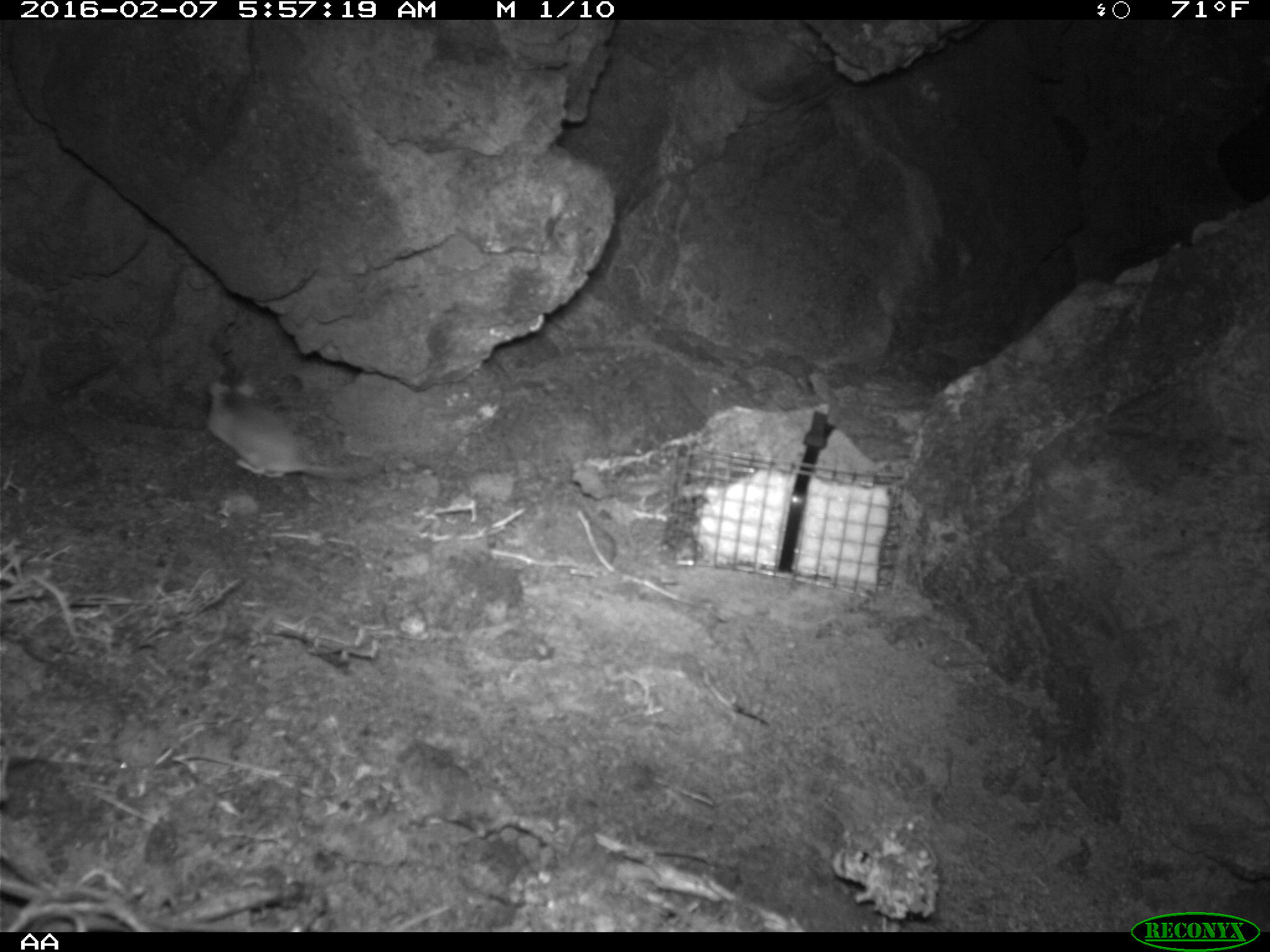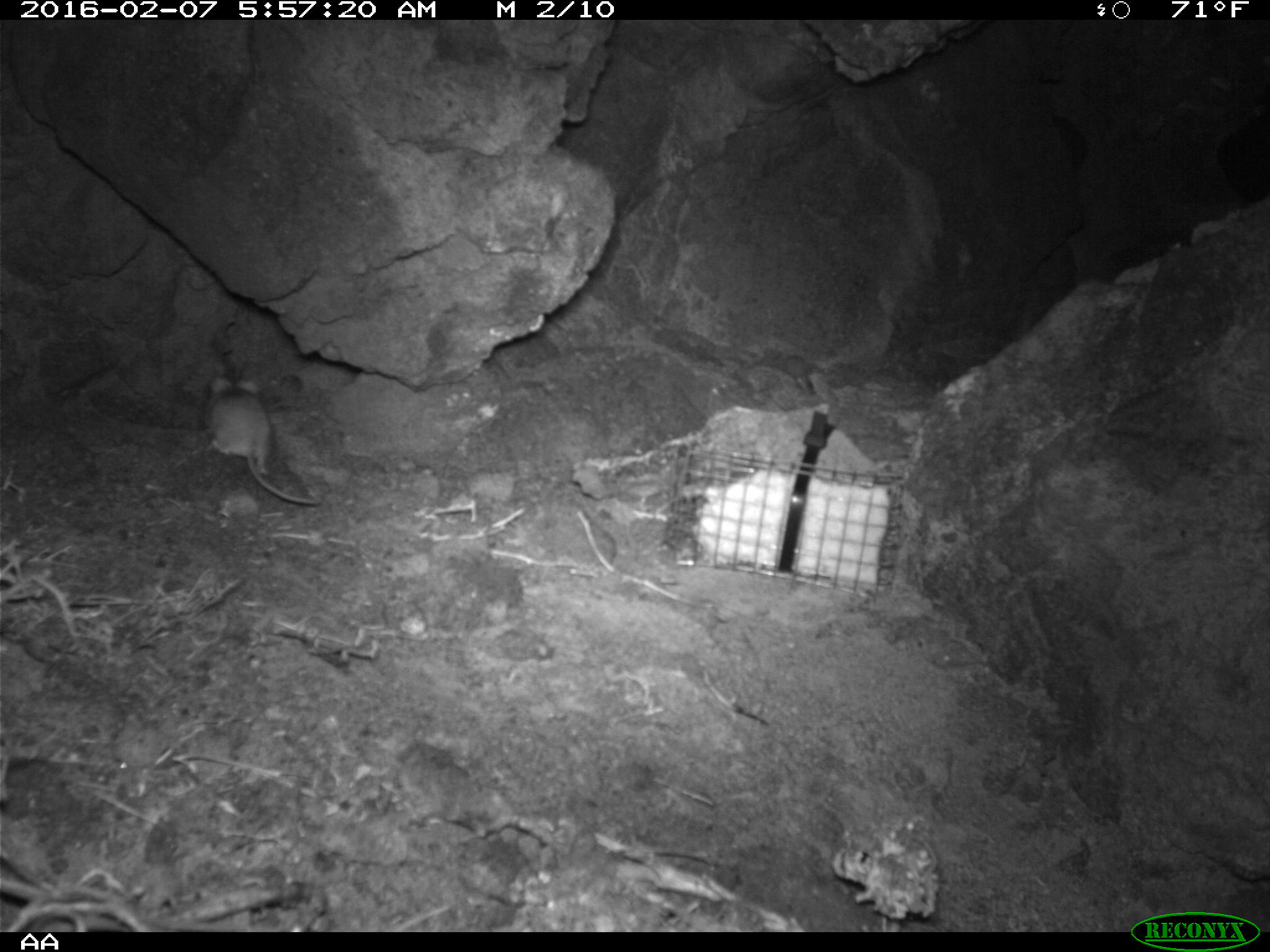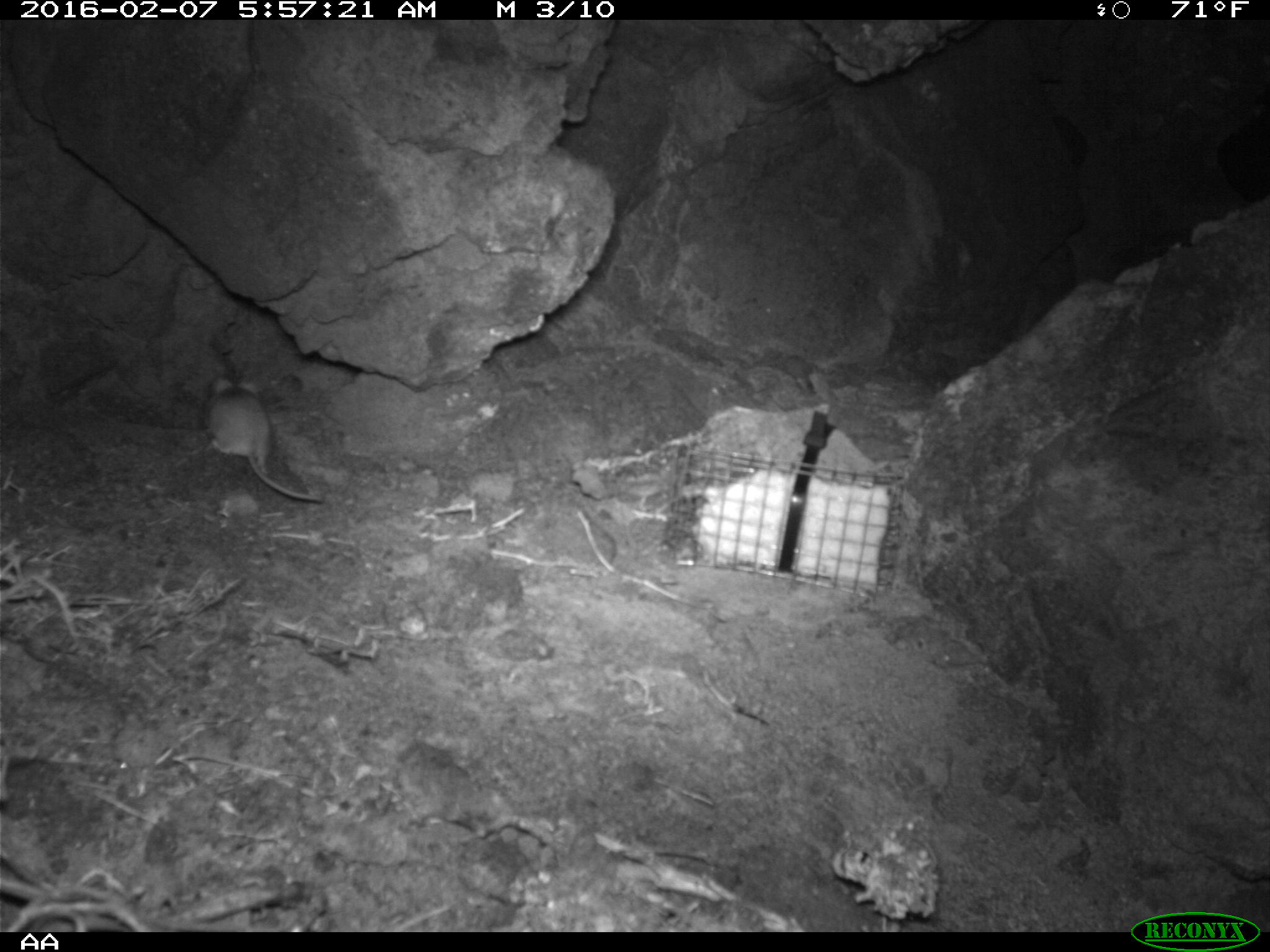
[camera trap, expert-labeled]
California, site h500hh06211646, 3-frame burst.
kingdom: Animalia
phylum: Chordata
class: Mammalia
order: Rodentia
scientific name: Rodentia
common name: rodent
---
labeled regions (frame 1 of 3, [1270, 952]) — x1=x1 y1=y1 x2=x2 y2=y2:
rodent: x1=206 y1=381 x2=366 y2=478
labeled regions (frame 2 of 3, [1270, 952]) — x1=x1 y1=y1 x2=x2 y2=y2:
rodent: x1=201 y1=371 x2=321 y2=508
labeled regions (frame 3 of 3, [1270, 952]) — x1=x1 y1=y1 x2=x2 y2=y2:
rodent: x1=205 y1=375 x2=322 y2=501